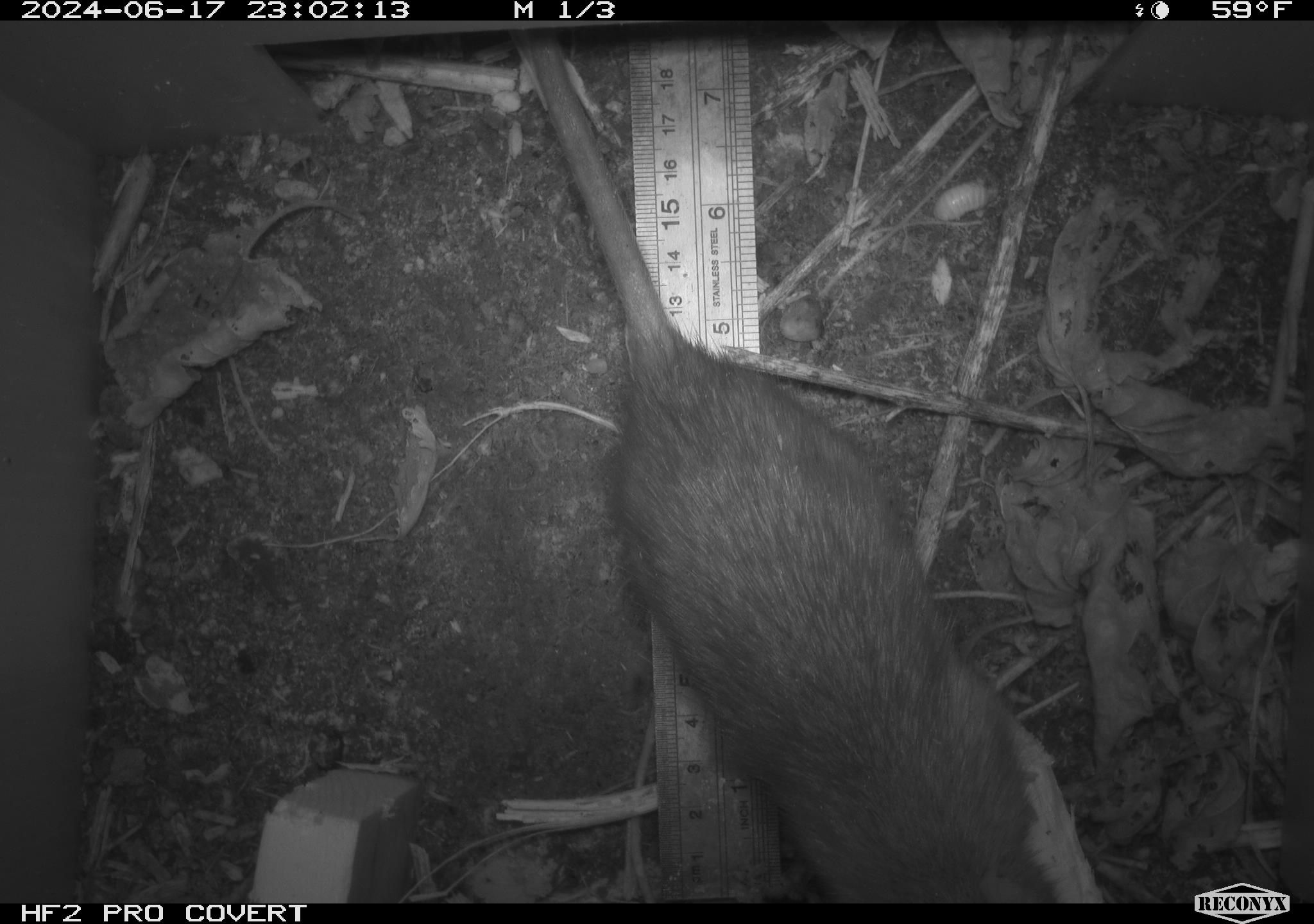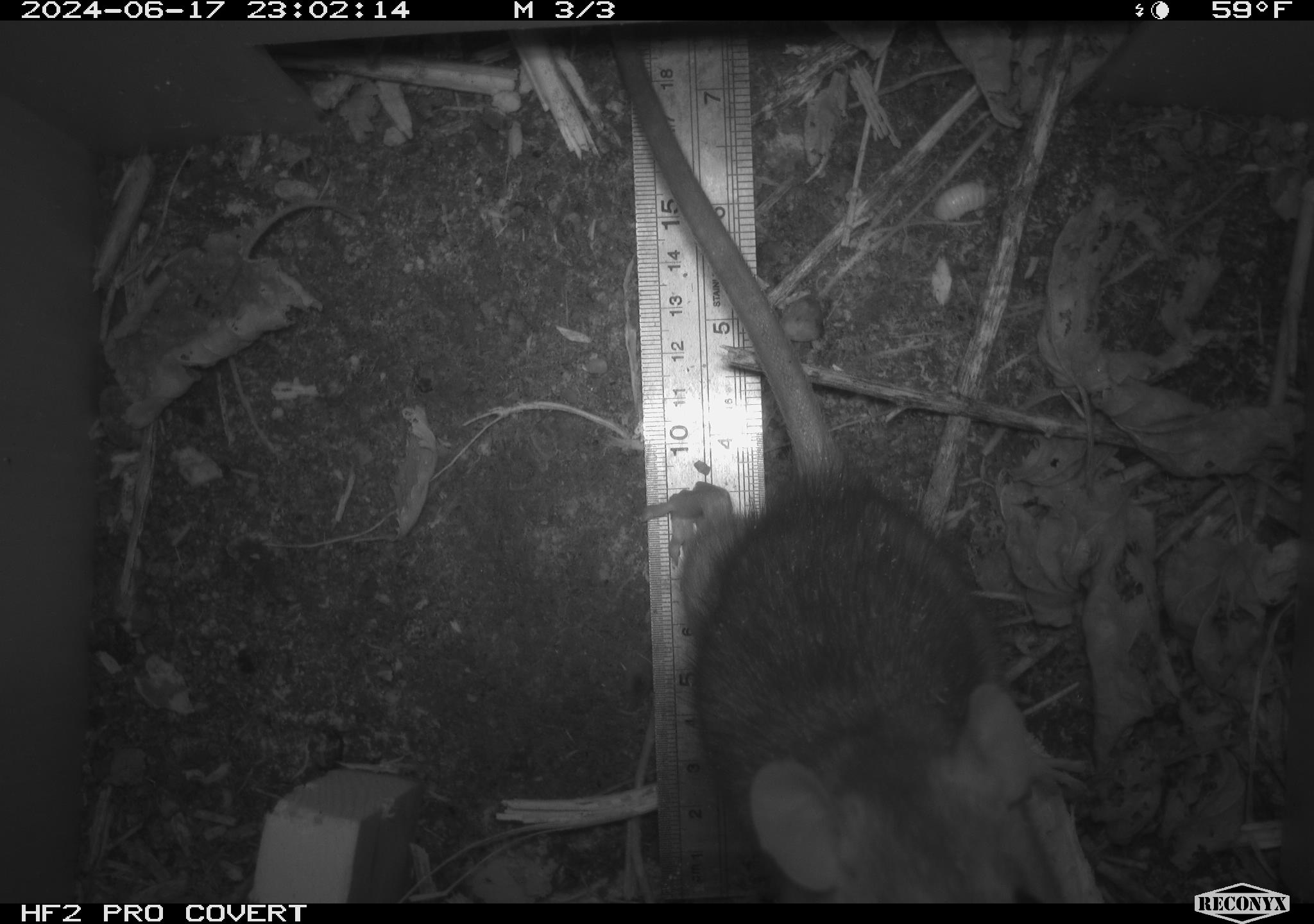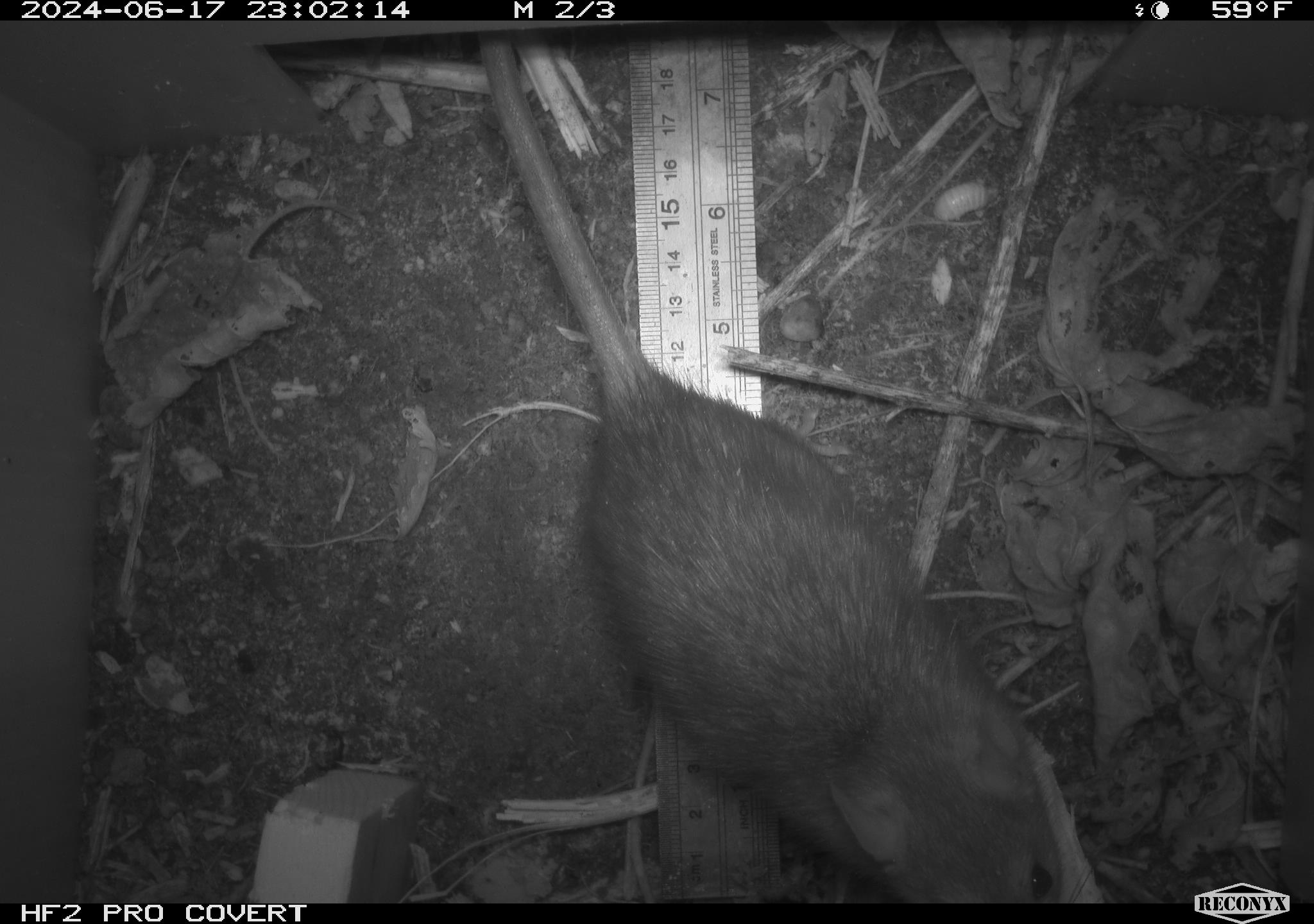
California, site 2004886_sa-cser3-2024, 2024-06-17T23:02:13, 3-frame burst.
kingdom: Animalia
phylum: Chordata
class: Mammalia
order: Rodentia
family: Muridae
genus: Rattus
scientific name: Rattus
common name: rat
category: rattus species